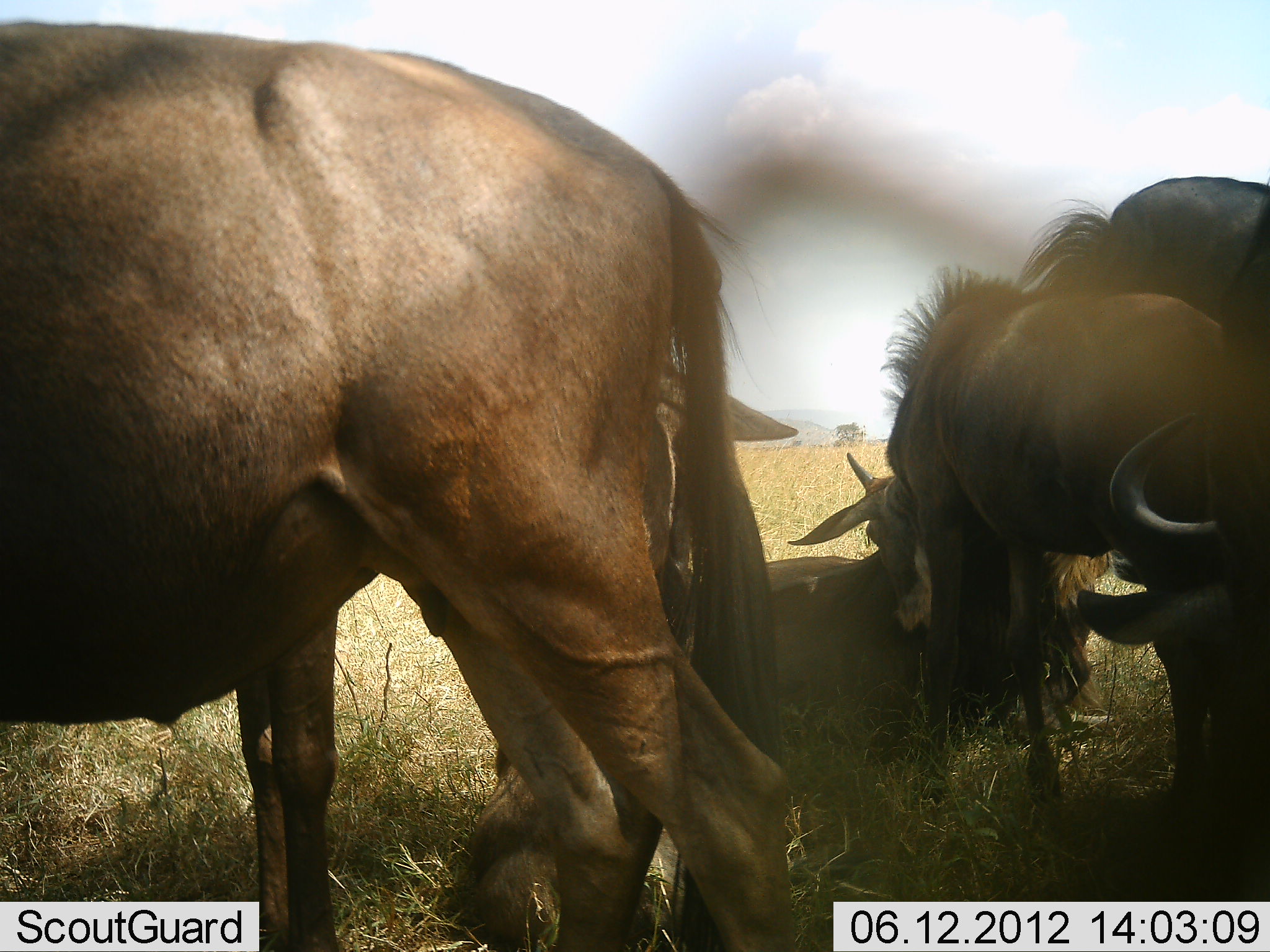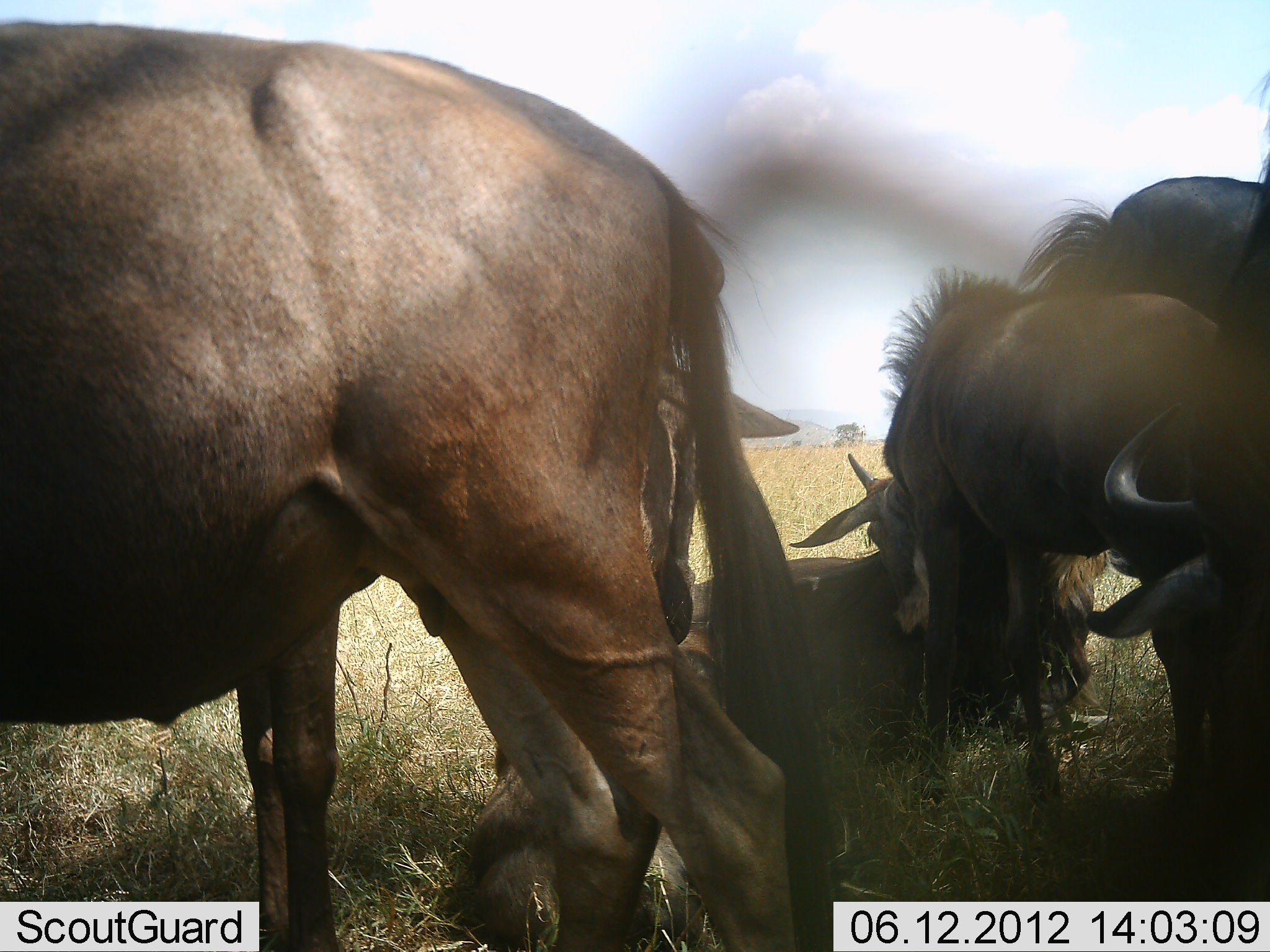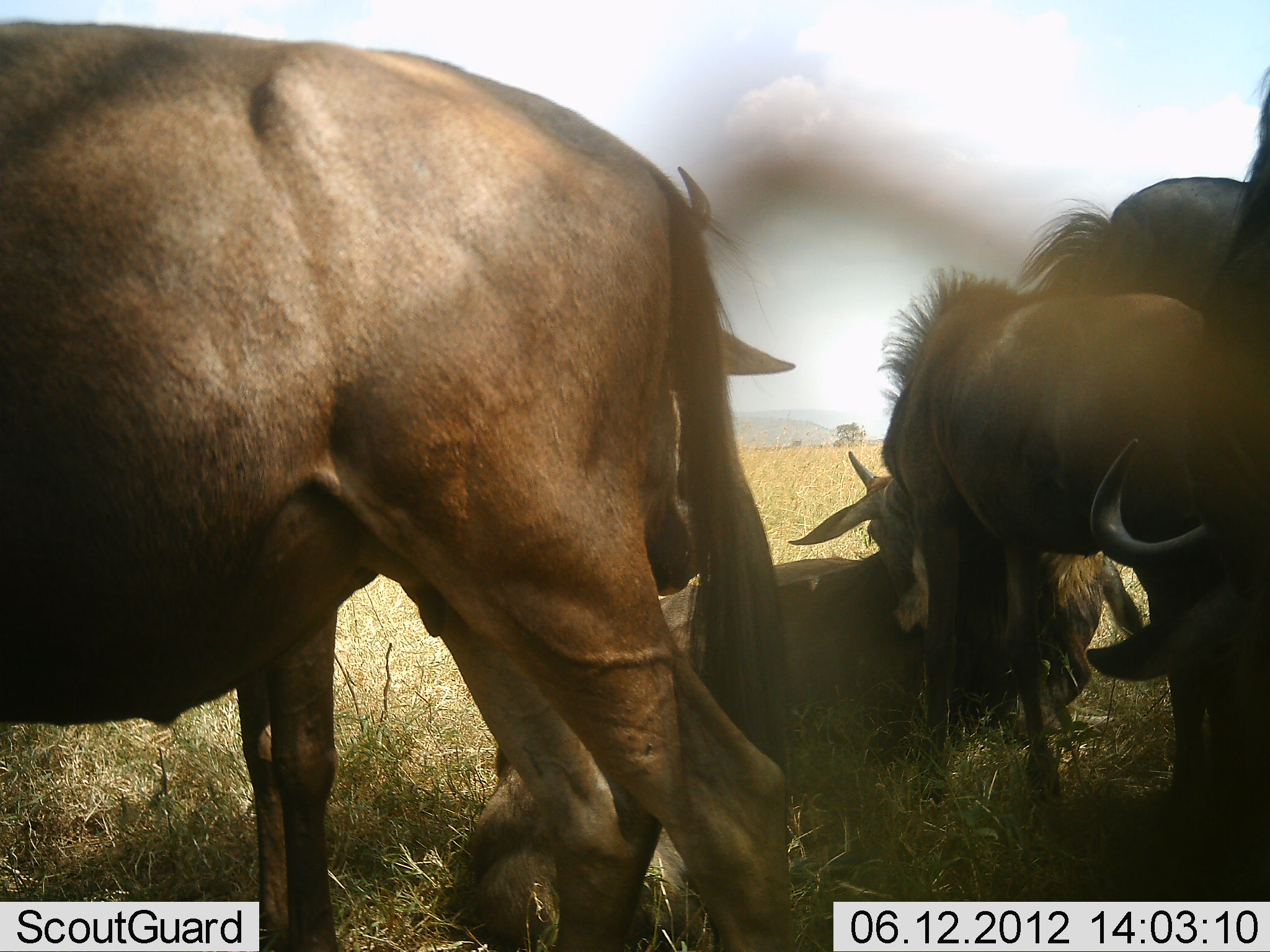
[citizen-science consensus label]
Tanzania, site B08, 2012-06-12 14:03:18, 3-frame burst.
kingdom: Animalia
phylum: Chordata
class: Mammalia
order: Artiodactyla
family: Bovidae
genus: Connochaetes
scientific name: Connochaetes taurinus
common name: blue wildebeest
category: wildebeest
Wildebeest (blue wildebeest) (Connochaetes taurinus), count 6. Behavior (volunteer vote fractions): standing 90%, resting 60%, moving 0%, interacting 20%. Young present (vote fraction): 30%. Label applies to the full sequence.